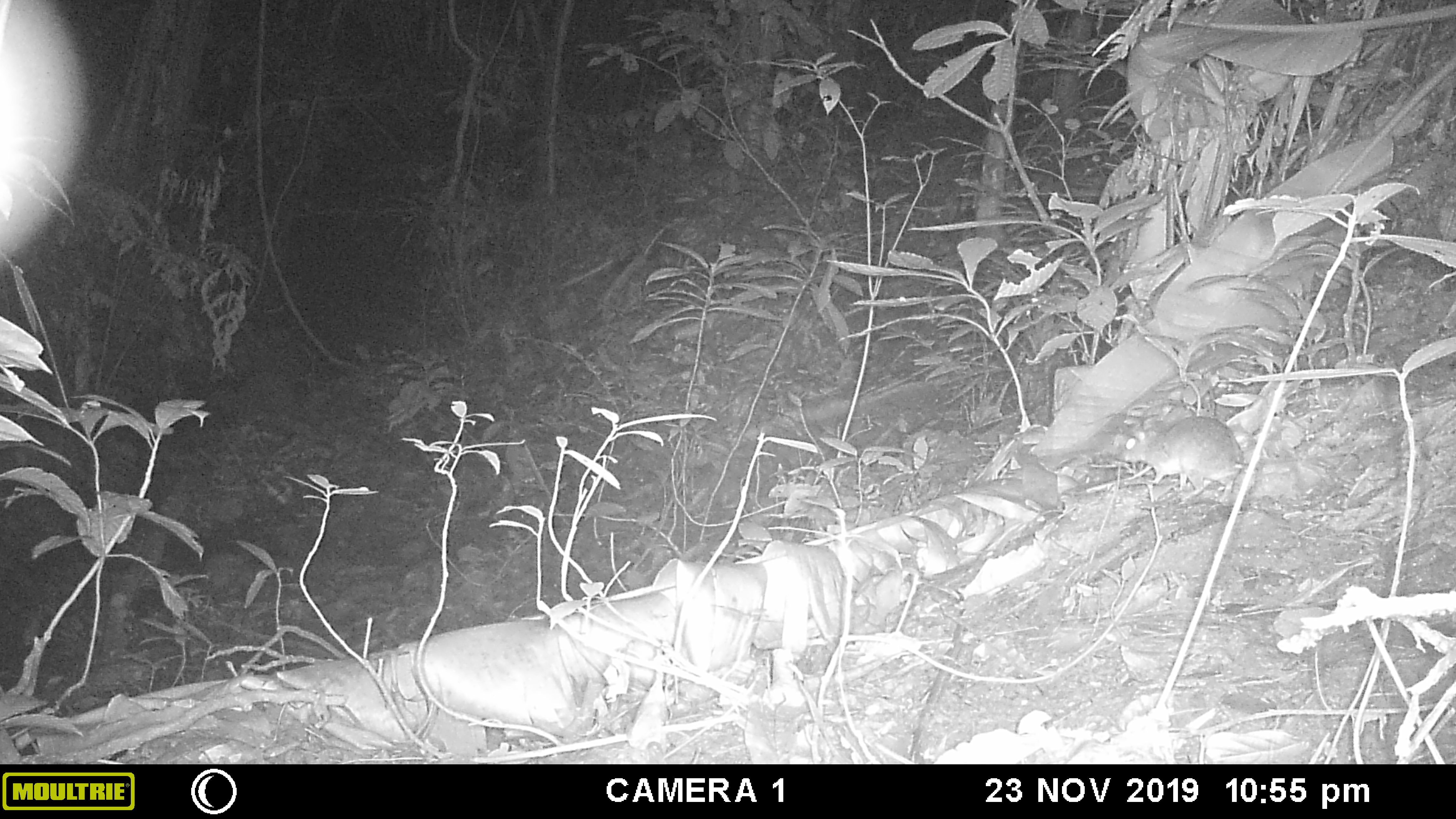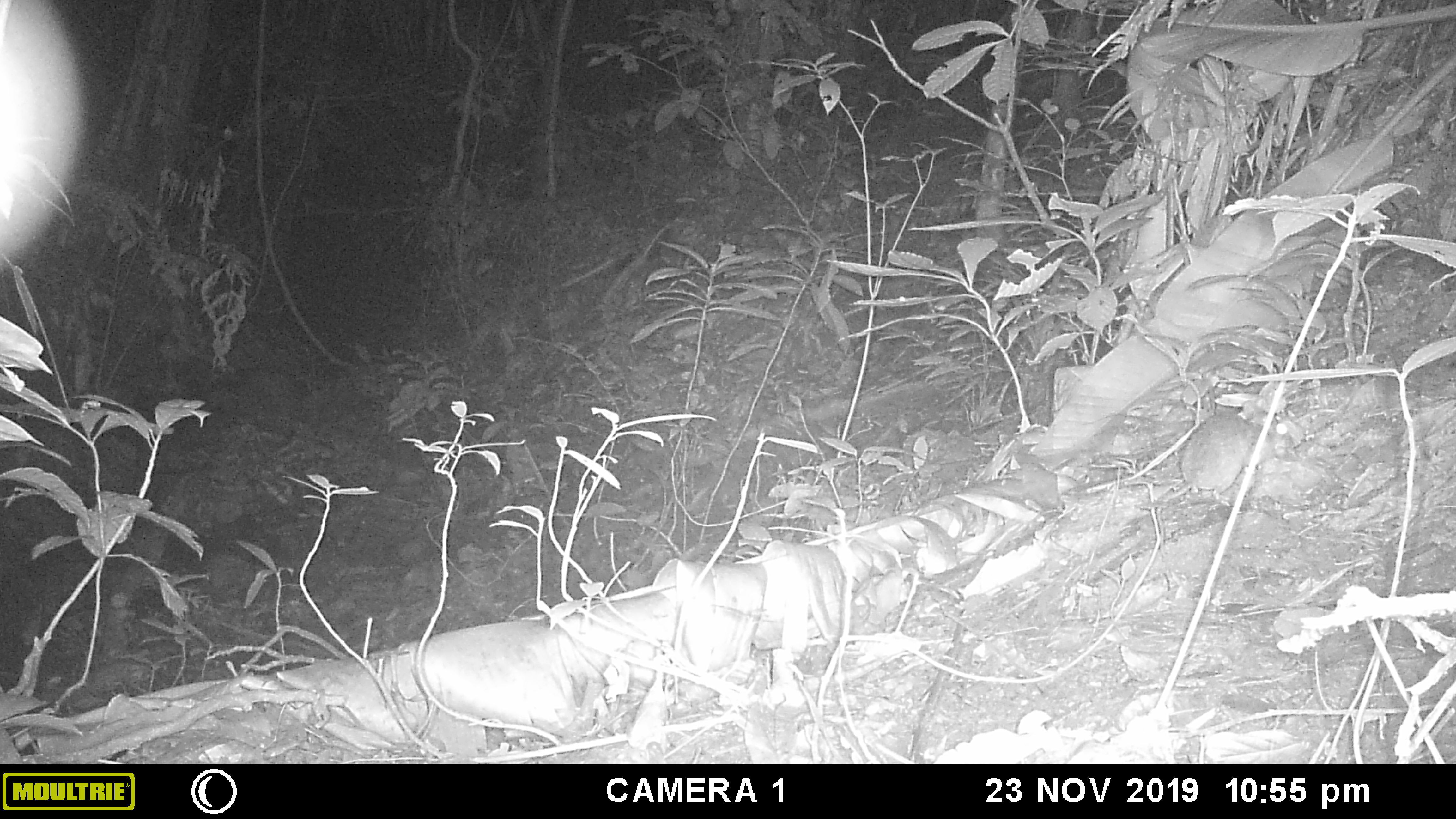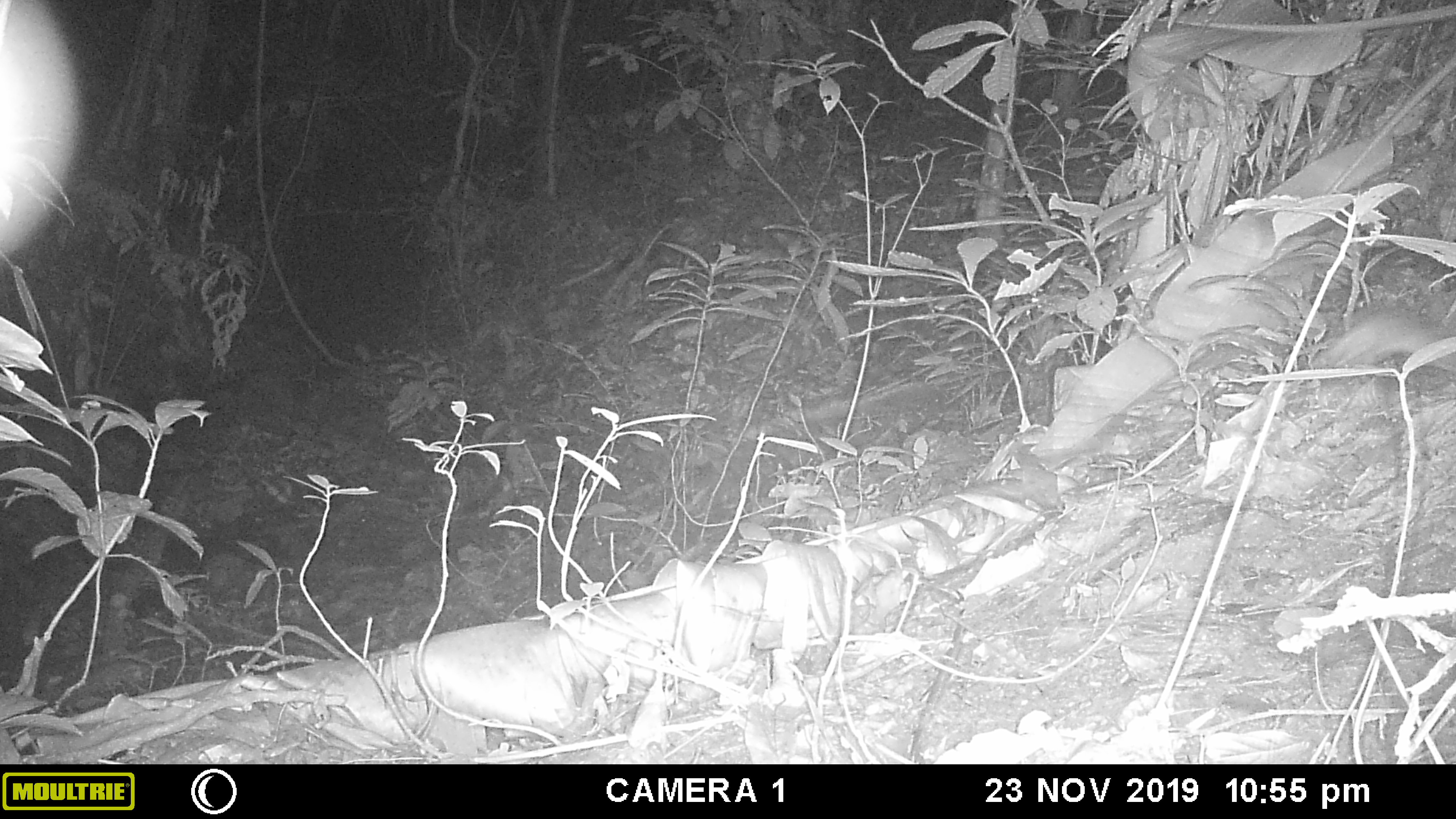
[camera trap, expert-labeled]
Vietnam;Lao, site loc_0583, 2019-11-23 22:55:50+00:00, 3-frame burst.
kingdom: Animalia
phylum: Chordata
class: Mammalia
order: Rodentia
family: Muridae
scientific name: Muridae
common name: old-world mice and rats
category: unidentified murid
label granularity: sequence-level